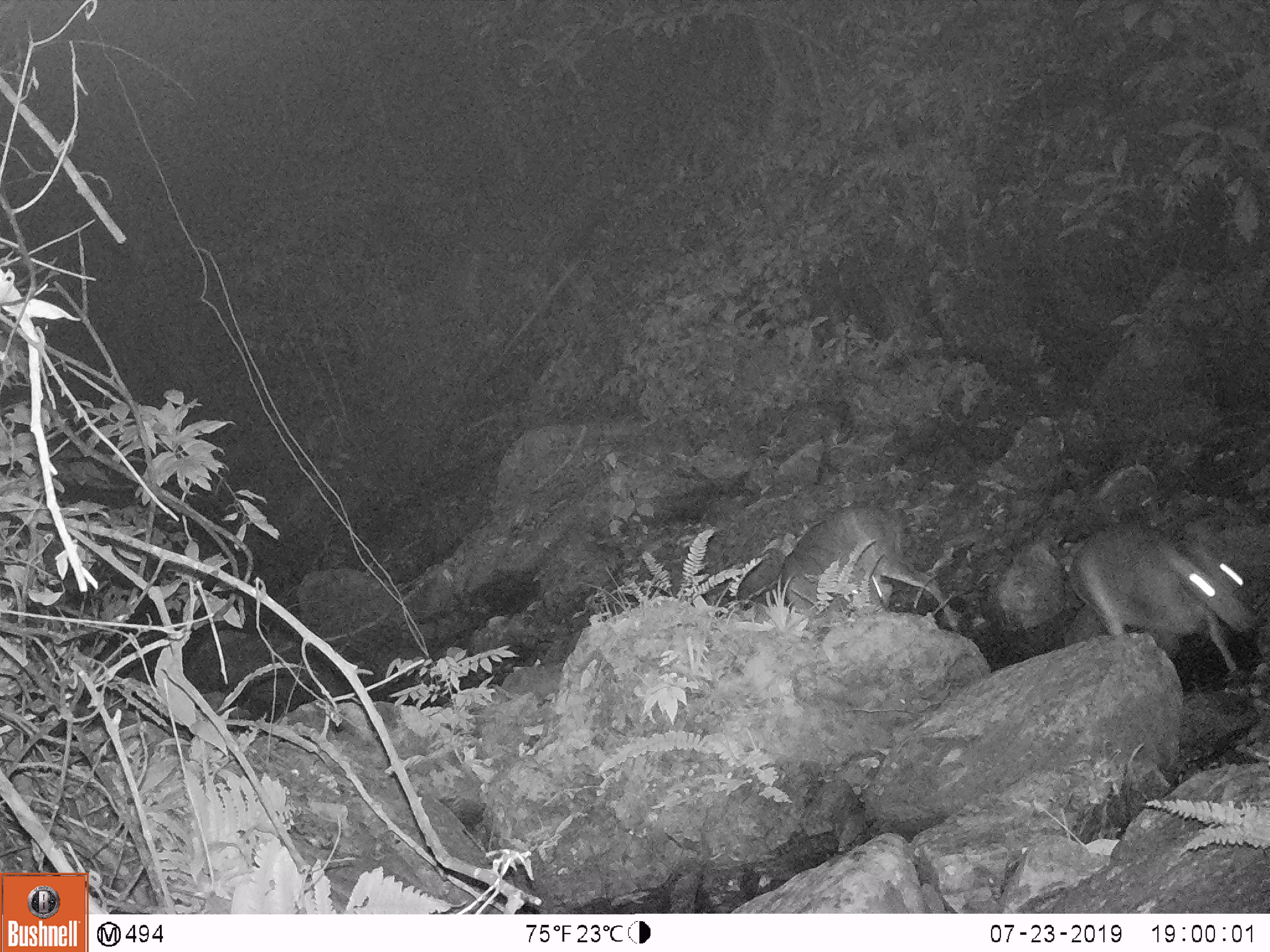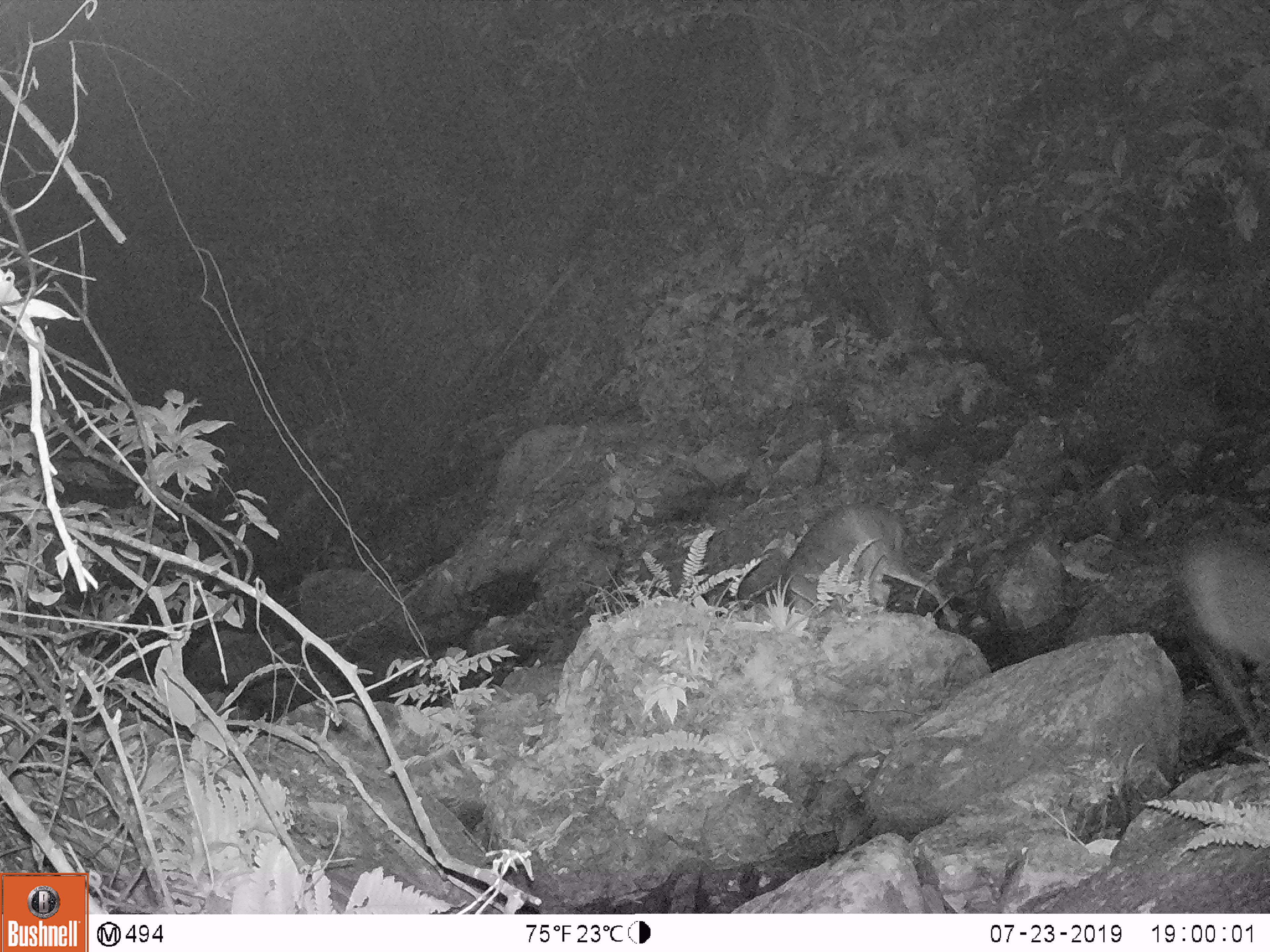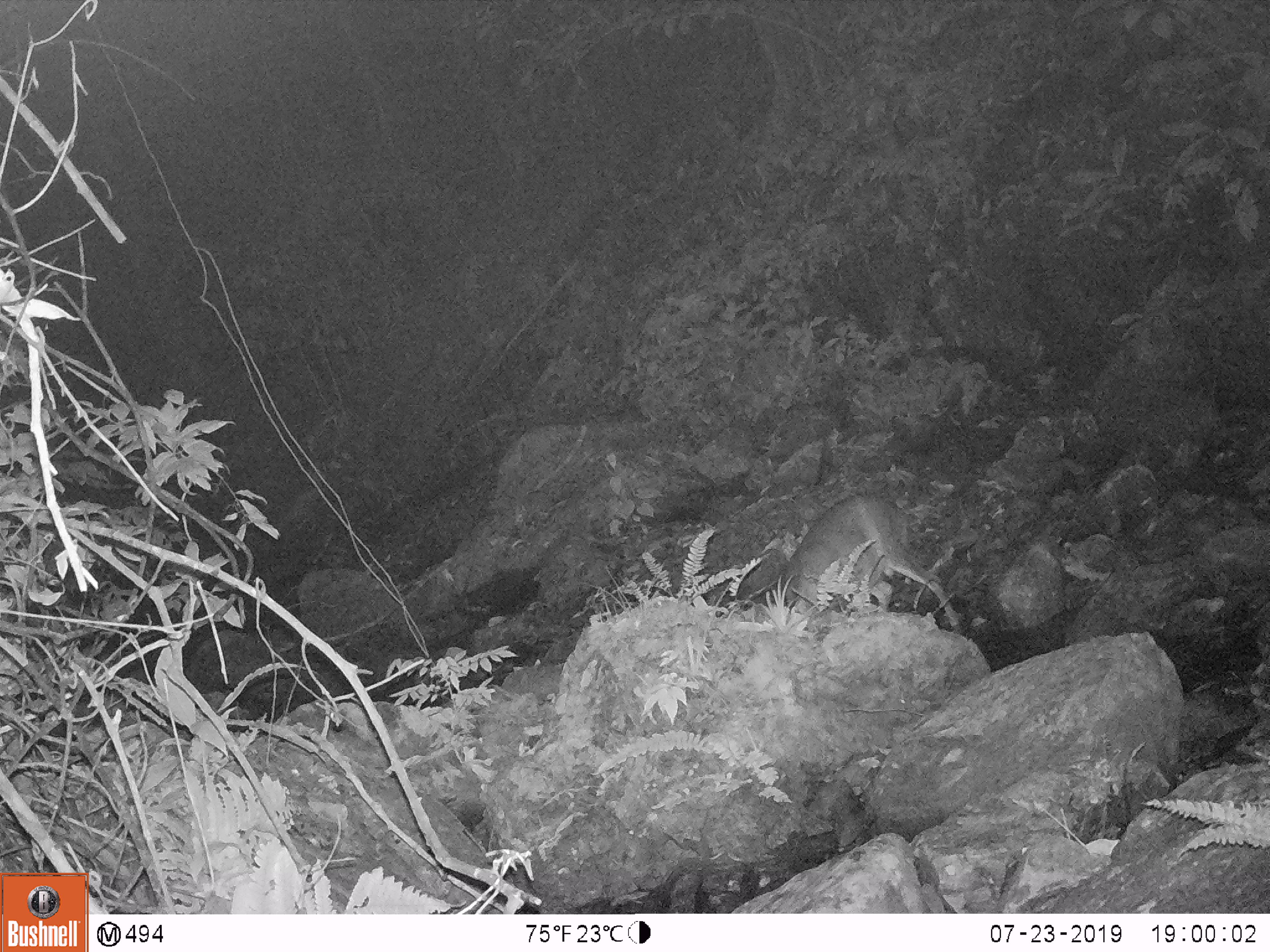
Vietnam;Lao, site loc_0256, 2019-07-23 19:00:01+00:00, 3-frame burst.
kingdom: Animalia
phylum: Chordata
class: Mammalia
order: Artiodactyla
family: Cervidae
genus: Muntiacus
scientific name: Muntiacus rooseveltorum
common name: roosevelt's muntjac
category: roosevelts muntjac group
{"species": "roosevelts muntjac group (roosevelt's muntjac) (Muntiacus rooseveltorum)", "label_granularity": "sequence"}